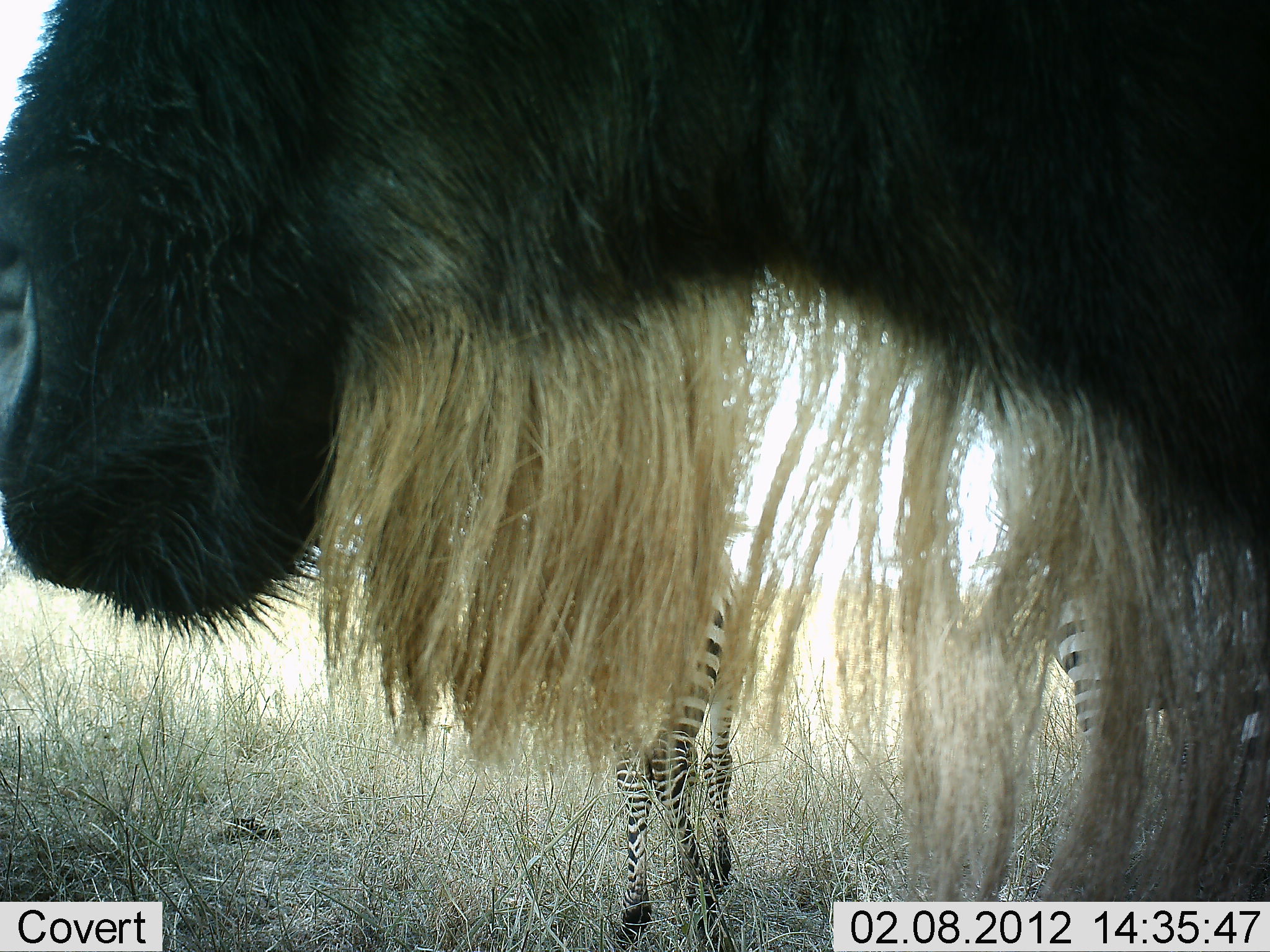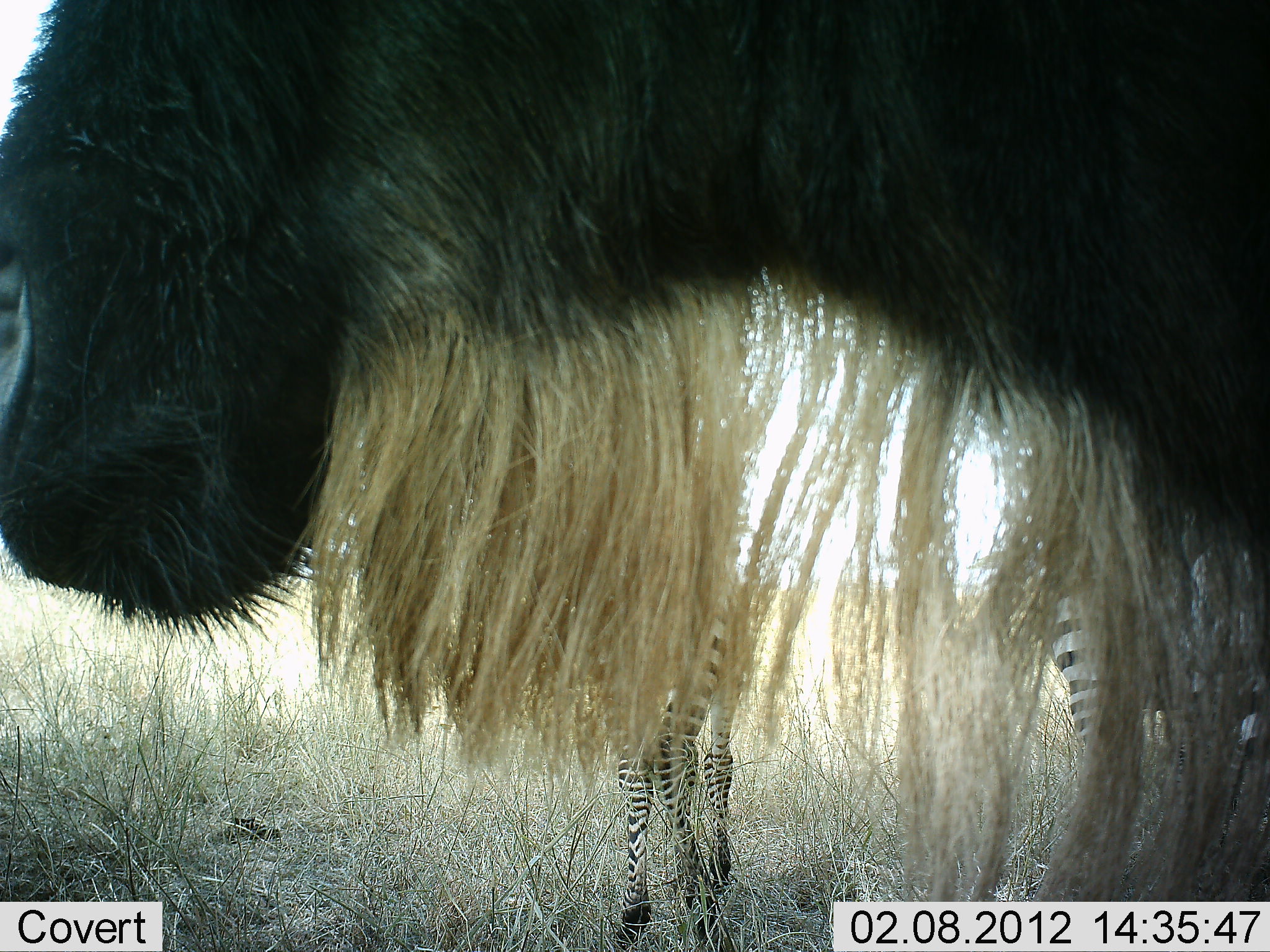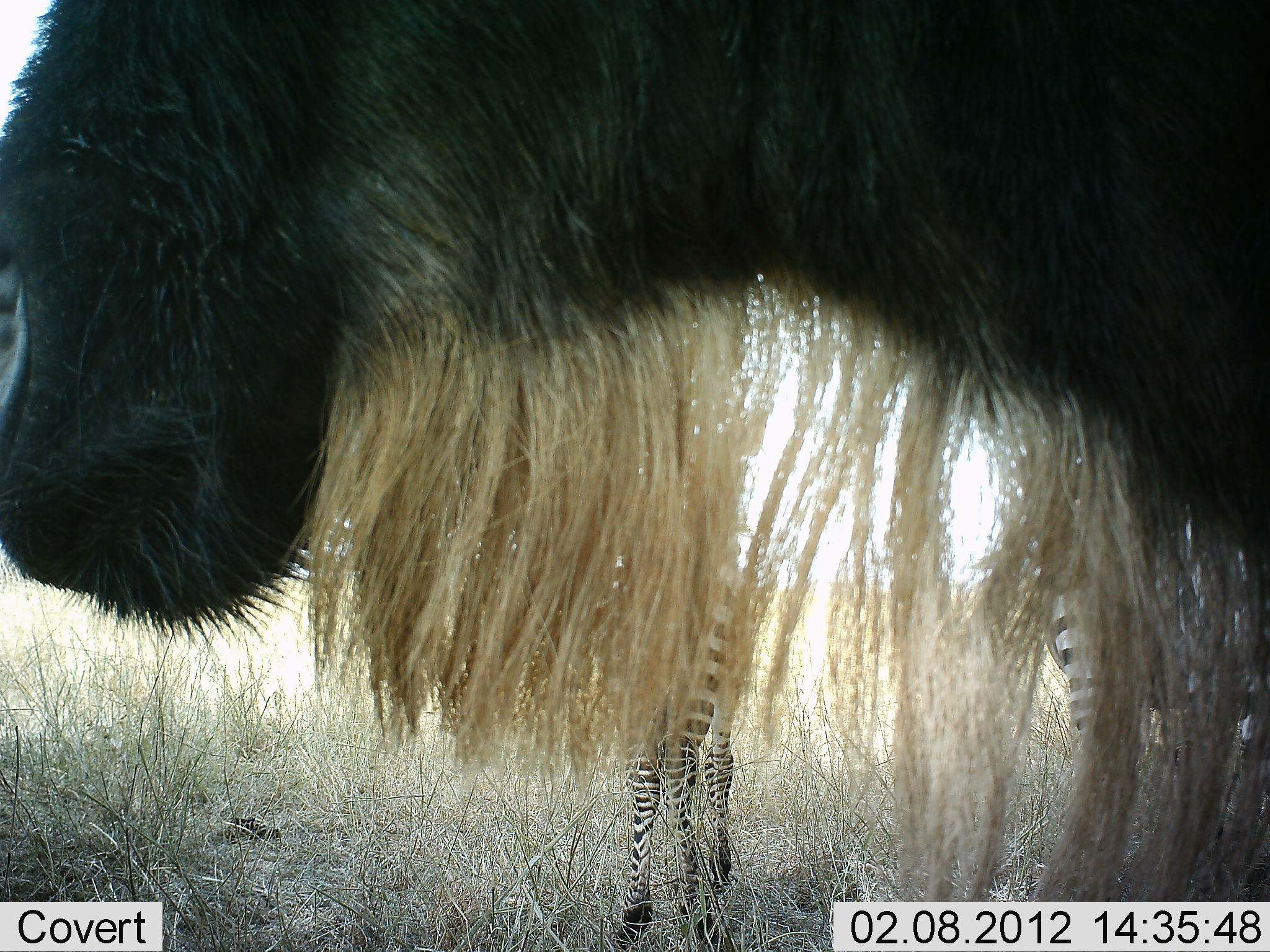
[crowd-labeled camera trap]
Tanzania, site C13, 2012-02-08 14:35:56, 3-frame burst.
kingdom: Animalia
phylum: Chordata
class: Mammalia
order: Artiodactyla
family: Bovidae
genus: Connochaetes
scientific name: Connochaetes taurinus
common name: blue wildebeest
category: wildebeest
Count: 1.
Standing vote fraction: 100%.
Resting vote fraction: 0%.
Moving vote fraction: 0%.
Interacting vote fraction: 0%.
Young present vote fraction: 0%.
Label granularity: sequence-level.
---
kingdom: Animalia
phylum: Chordata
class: Mammalia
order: Perissodactyla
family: Equidae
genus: Equus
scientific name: Equus quagga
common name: plains zebra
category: zebra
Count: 2.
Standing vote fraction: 100%.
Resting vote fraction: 0%.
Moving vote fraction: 0%.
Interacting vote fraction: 0%.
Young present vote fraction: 5%.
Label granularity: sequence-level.